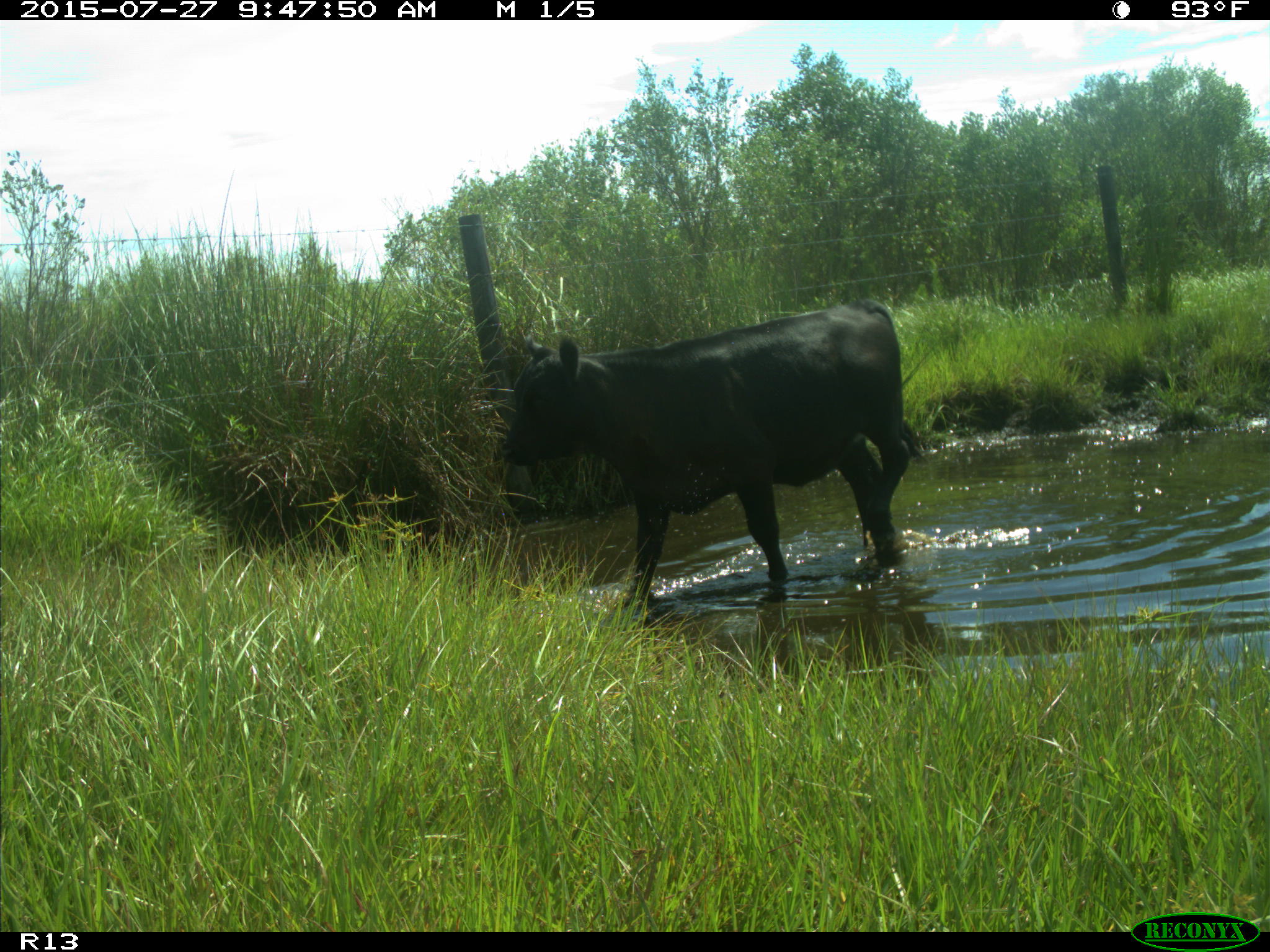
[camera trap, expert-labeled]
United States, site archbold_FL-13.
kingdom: Animalia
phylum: Chordata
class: Mammalia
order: Artiodactyla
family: Bovidae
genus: Bos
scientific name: Bos taurus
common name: domestic cow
Bos taurus (domestic cow).